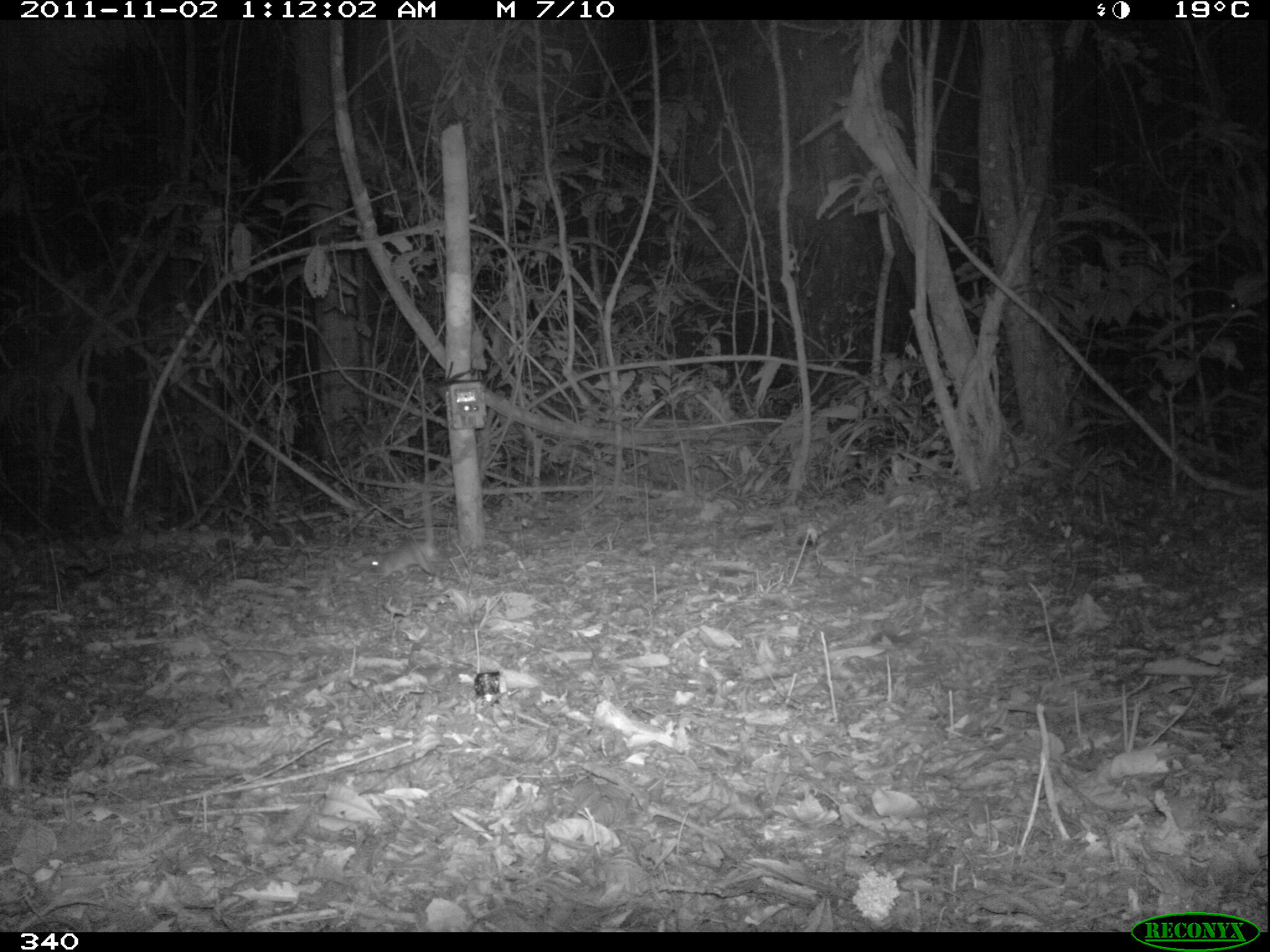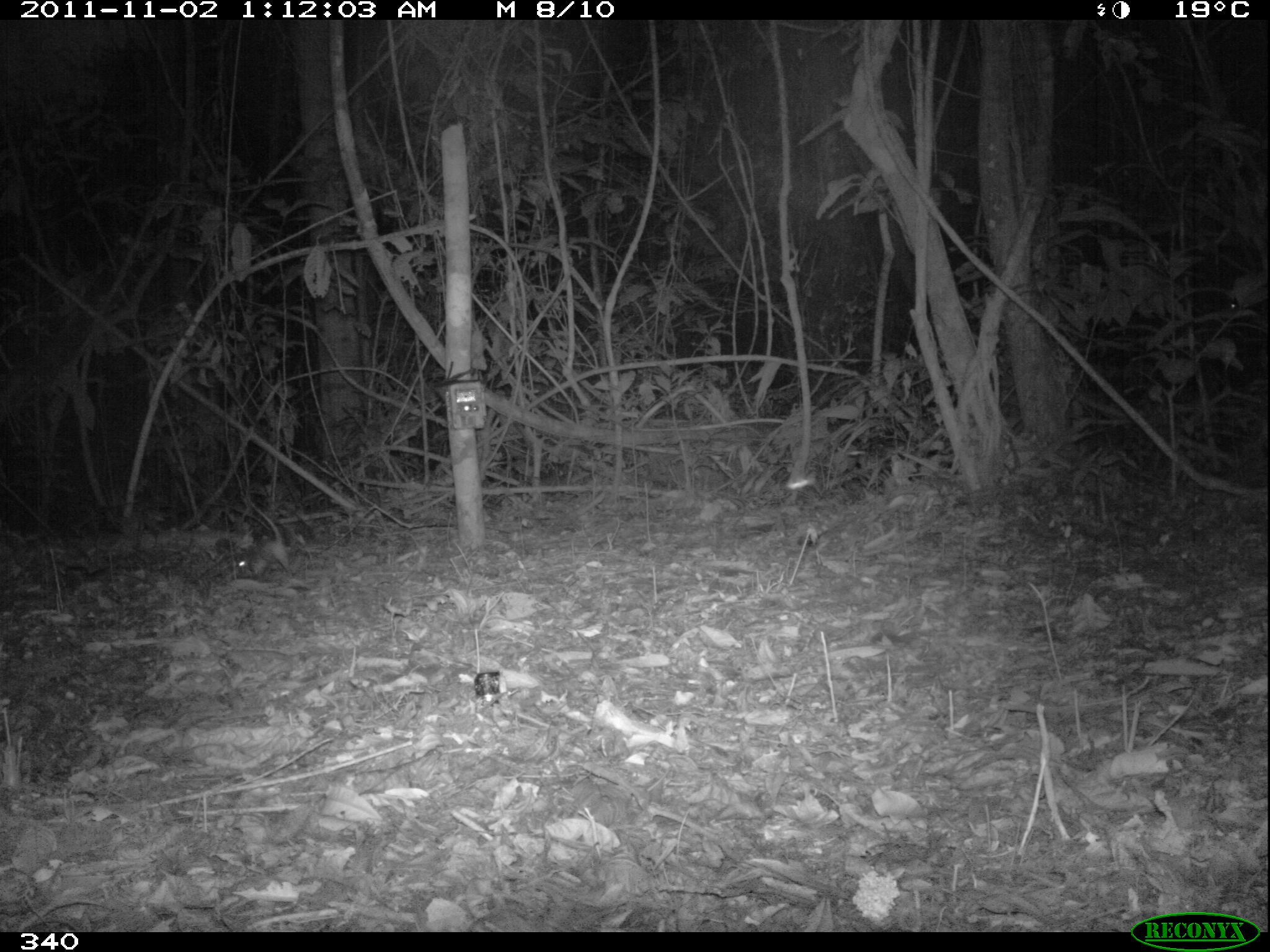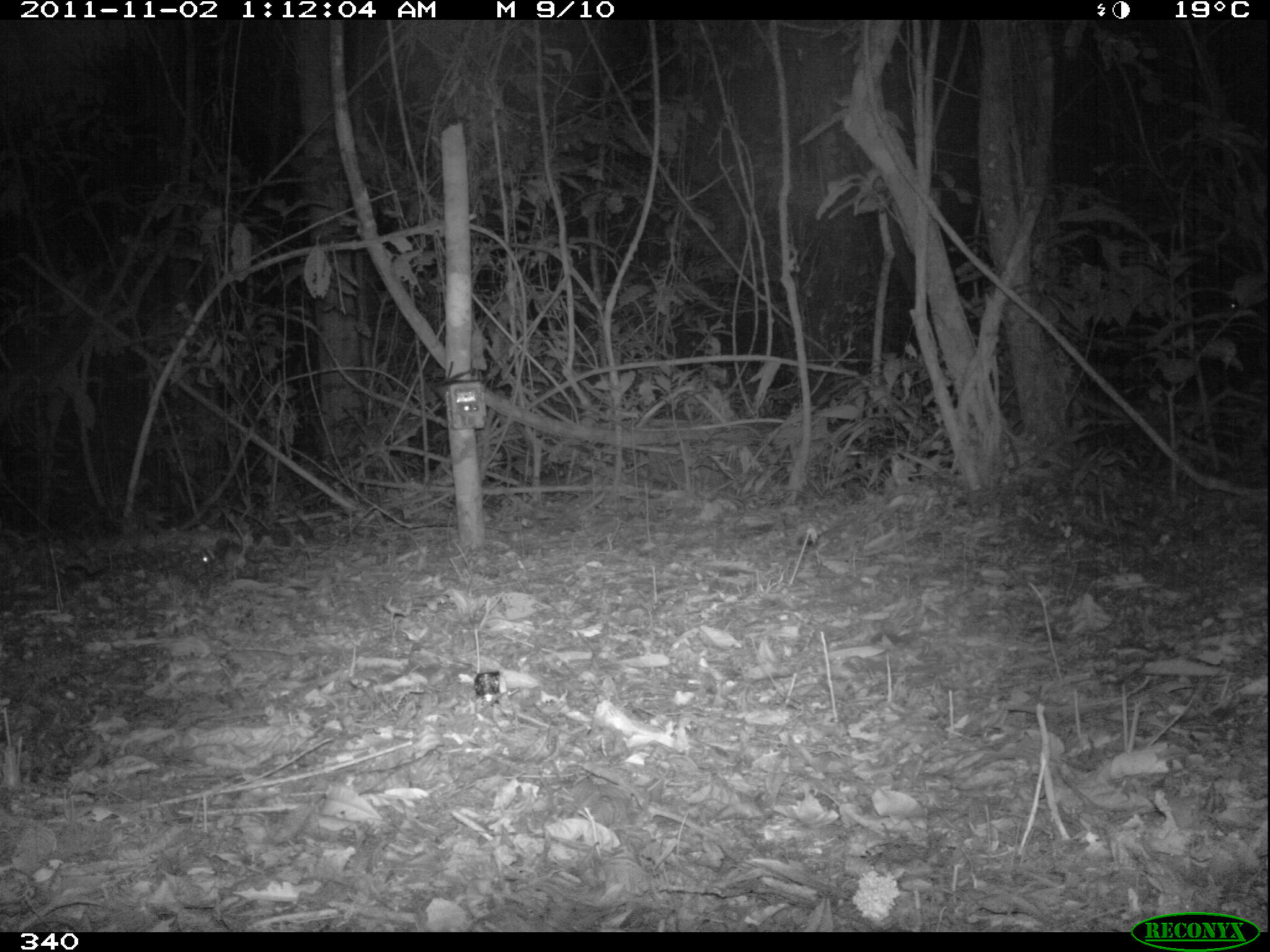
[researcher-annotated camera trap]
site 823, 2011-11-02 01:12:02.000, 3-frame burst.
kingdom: Animalia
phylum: Chordata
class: Mammalia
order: Rodentia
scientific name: Rodentia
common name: rodents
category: unknown rodent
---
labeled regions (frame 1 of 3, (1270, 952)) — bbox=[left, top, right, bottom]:
unknown rodent: bbox=[371, 539, 459, 585]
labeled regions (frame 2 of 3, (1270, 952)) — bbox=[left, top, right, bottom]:
unknown rodent: bbox=[238, 498, 293, 577]